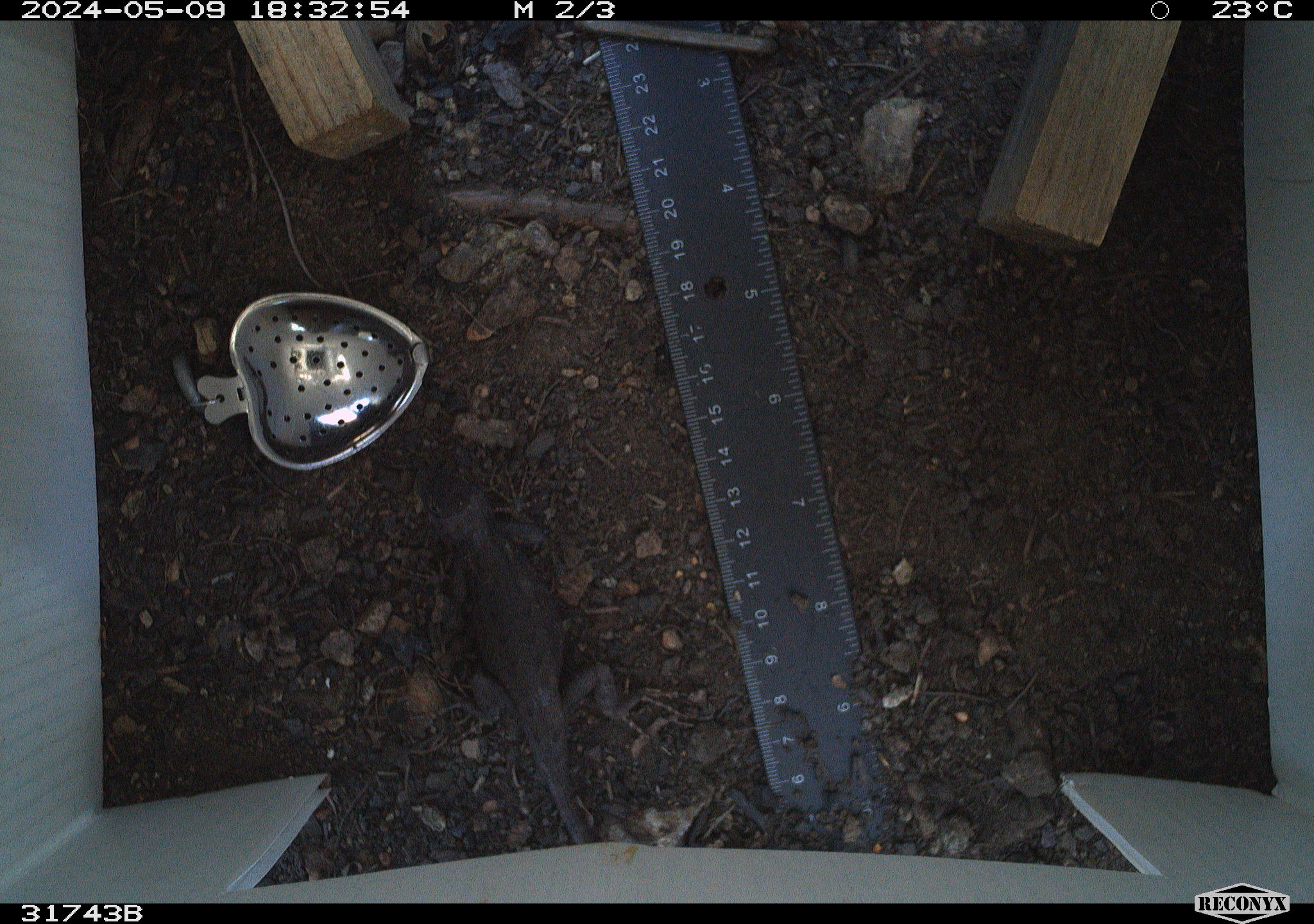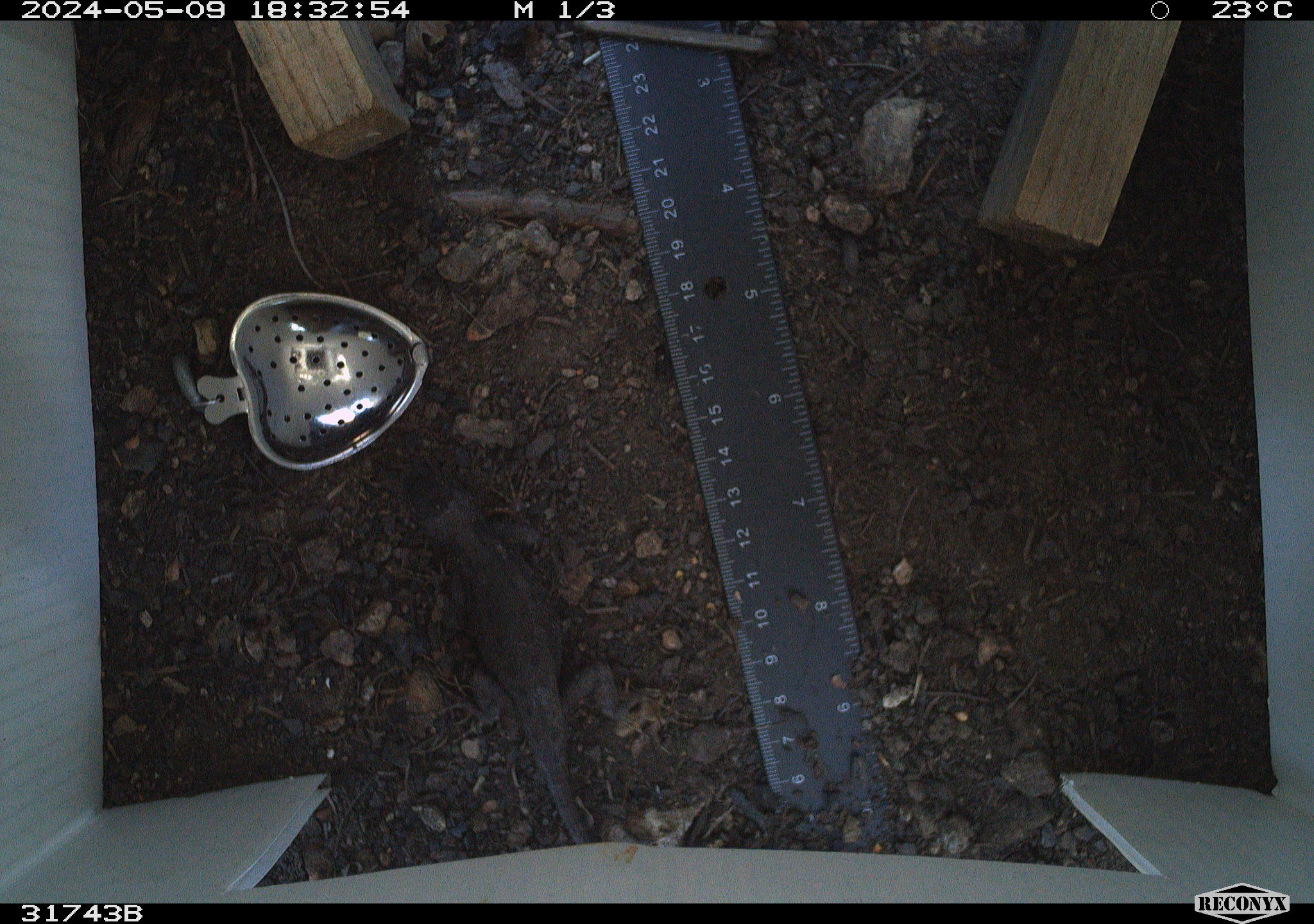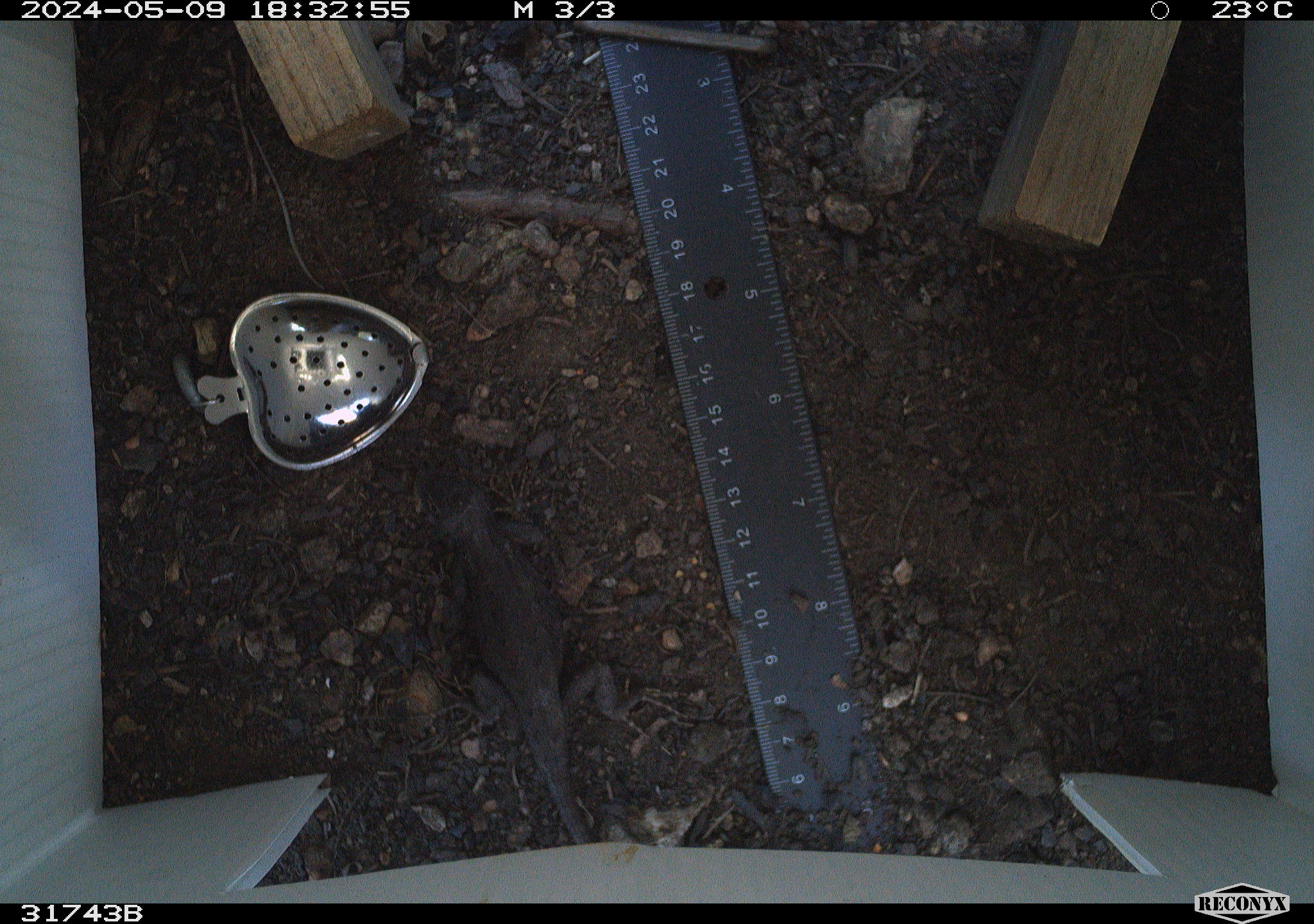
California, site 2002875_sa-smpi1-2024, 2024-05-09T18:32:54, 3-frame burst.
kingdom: Animalia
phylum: Chordata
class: Reptilia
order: Squamata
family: Phrynosomatidae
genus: Sceloporus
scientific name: Sceloporus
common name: spiny lizards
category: sceloporus species